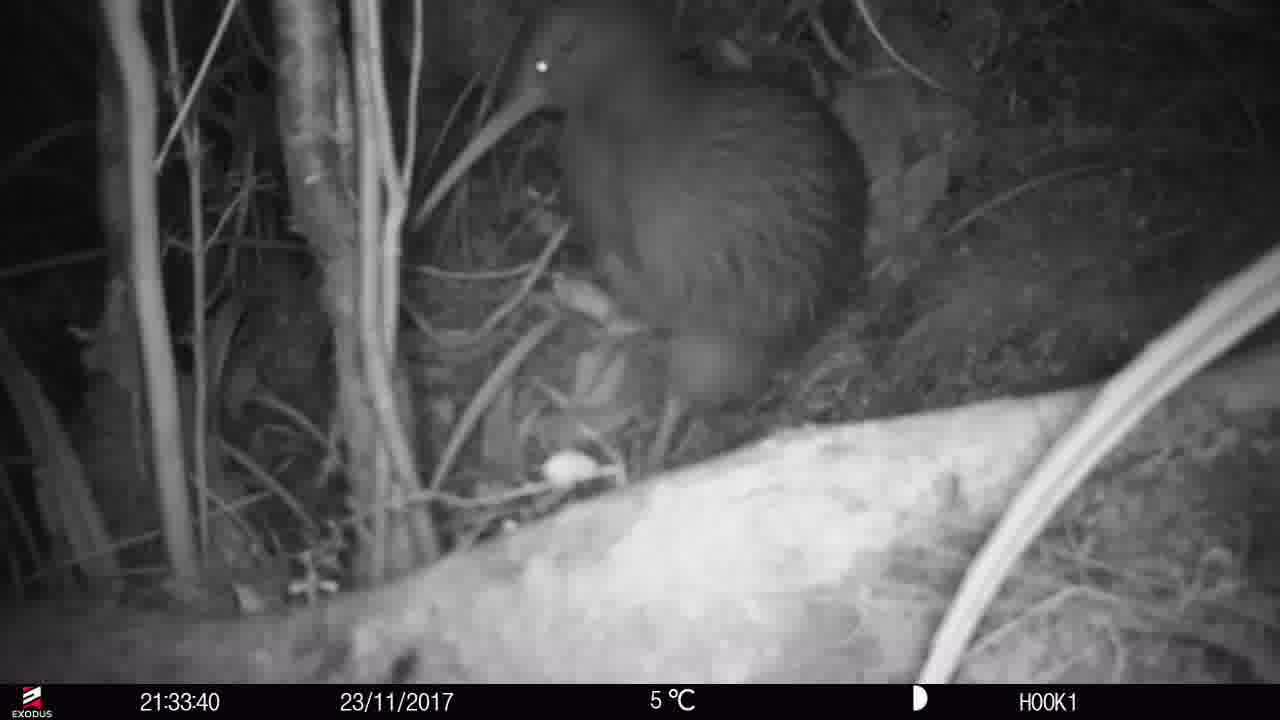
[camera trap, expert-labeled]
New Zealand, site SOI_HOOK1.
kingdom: Animalia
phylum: Chordata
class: Aves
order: Apterygiformes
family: Apterygidae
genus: Apteryx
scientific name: Apteryx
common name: kiwi